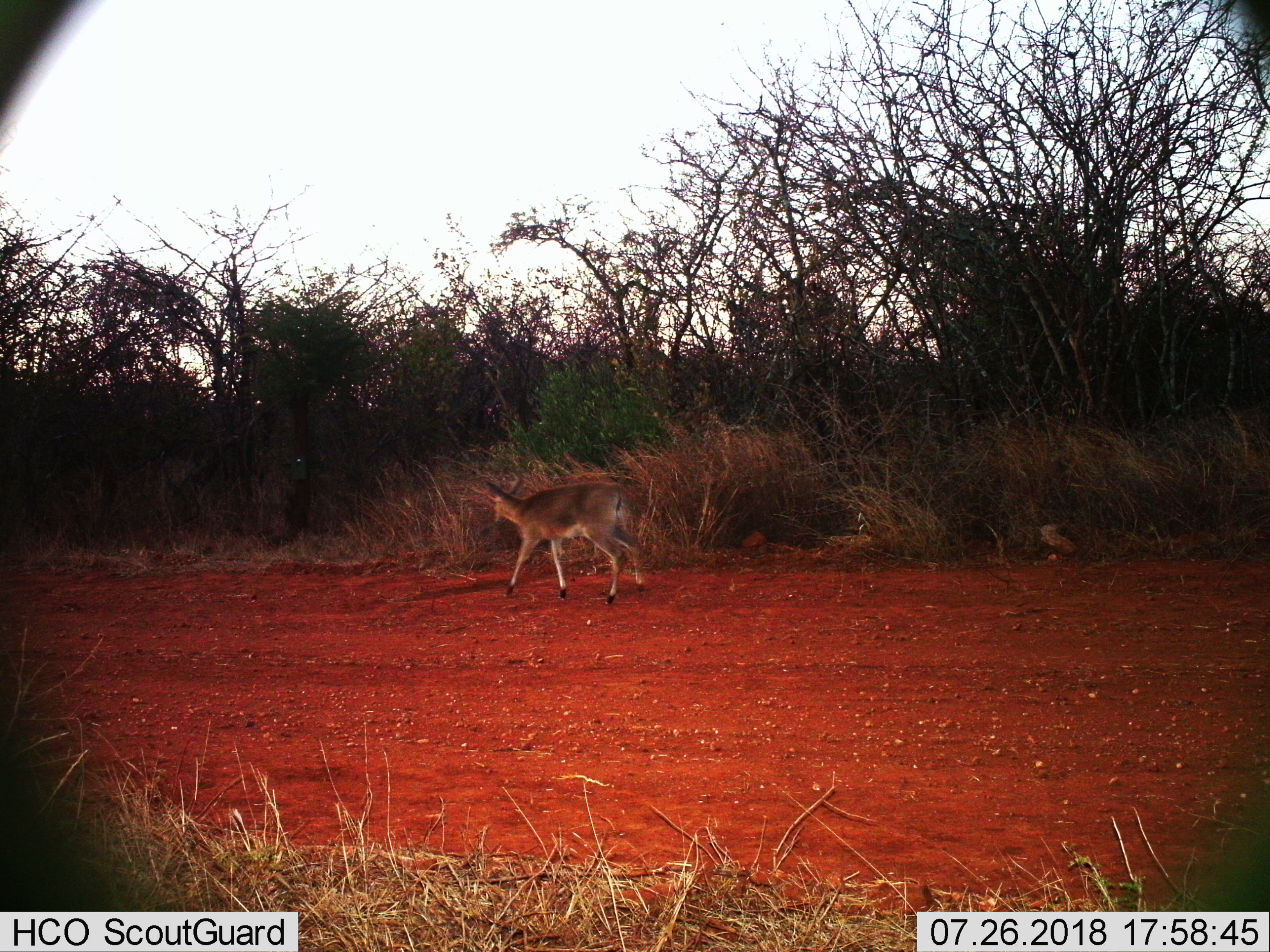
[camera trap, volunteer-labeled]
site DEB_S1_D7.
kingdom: Animalia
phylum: Chordata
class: Mammalia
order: Artiodactyla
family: Bovidae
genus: Sylvicapra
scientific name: Sylvicapra grimmia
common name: common duiker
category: duikercommongrey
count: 1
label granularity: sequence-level